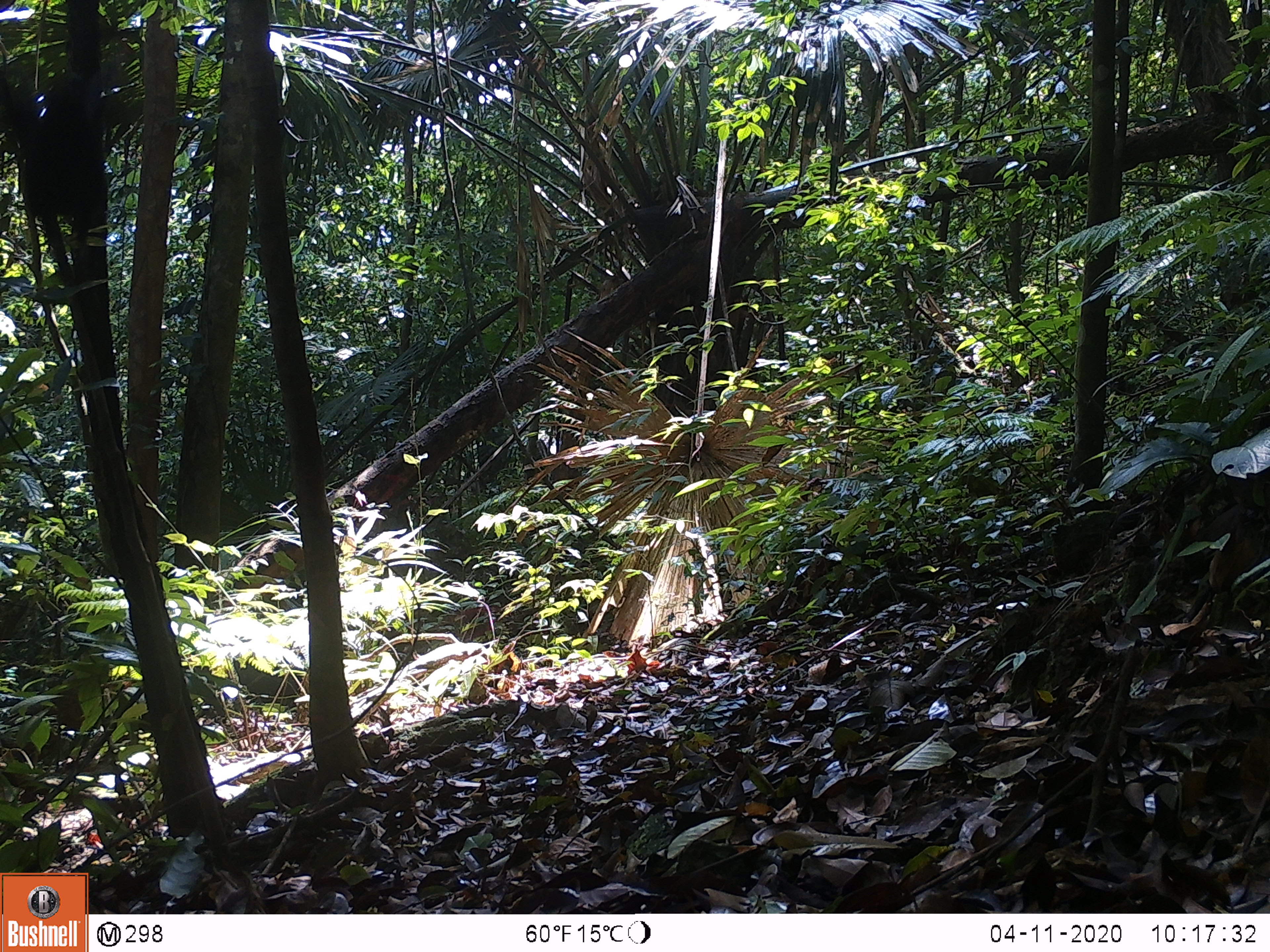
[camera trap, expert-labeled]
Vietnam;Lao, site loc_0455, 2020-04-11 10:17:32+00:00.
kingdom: Animalia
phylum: Chordata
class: Aves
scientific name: Aves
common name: bird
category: unidentified bird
Unidentified bird (bird) (Aves). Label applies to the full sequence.